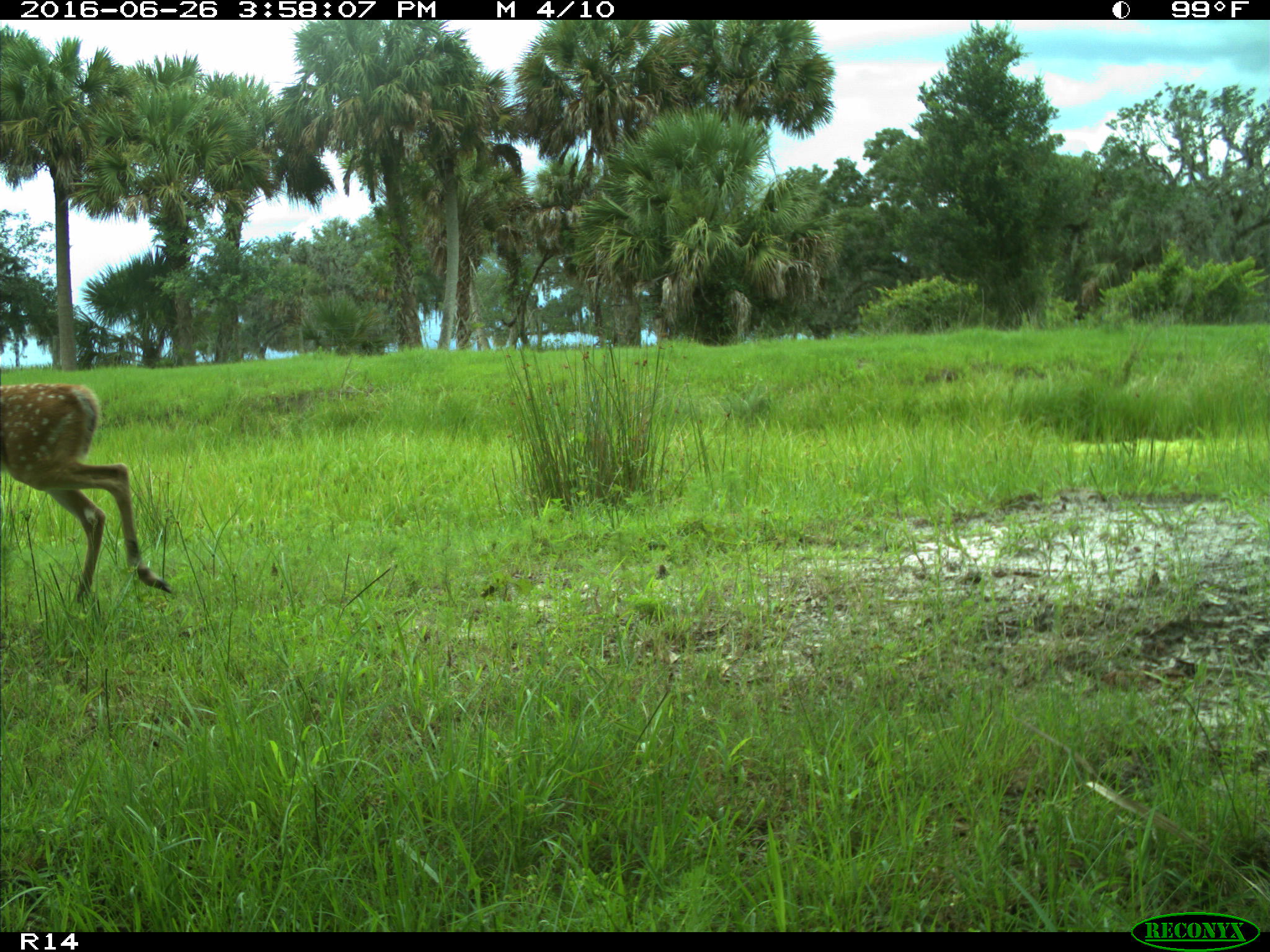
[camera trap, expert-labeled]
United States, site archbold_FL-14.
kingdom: Animalia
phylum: Chordata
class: Mammalia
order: Artiodactyla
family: Cervidae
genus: Odocoileus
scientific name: Odocoileus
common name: deer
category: unidentified deer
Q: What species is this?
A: Unidentified deer (deer) (Odocoileus).